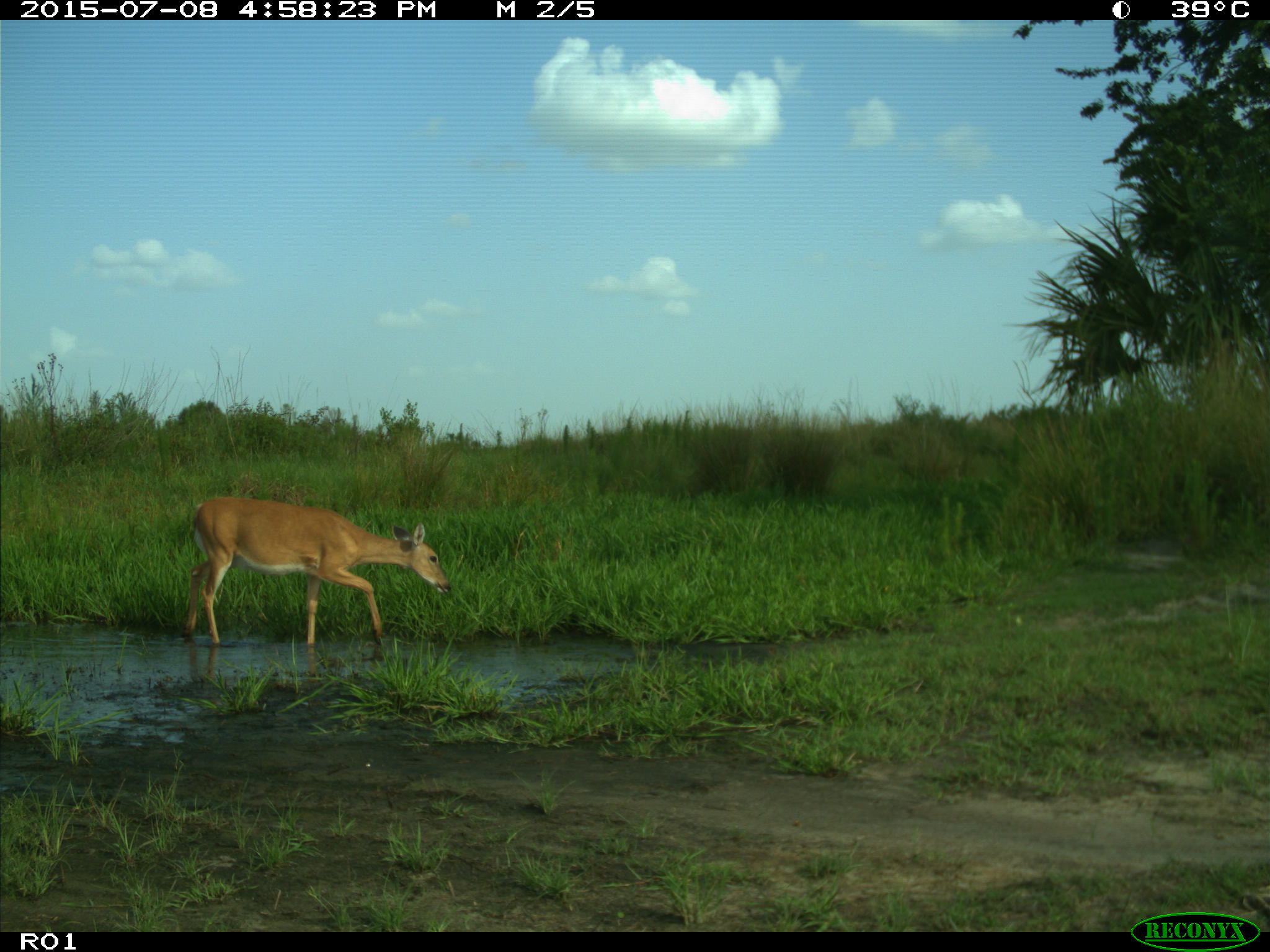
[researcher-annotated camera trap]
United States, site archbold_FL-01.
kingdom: Animalia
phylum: Chordata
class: Mammalia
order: Artiodactyla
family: Cervidae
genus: Odocoileus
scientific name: Odocoileus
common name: deer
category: unidentified deer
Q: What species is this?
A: Unidentified deer (deer) (Odocoileus).